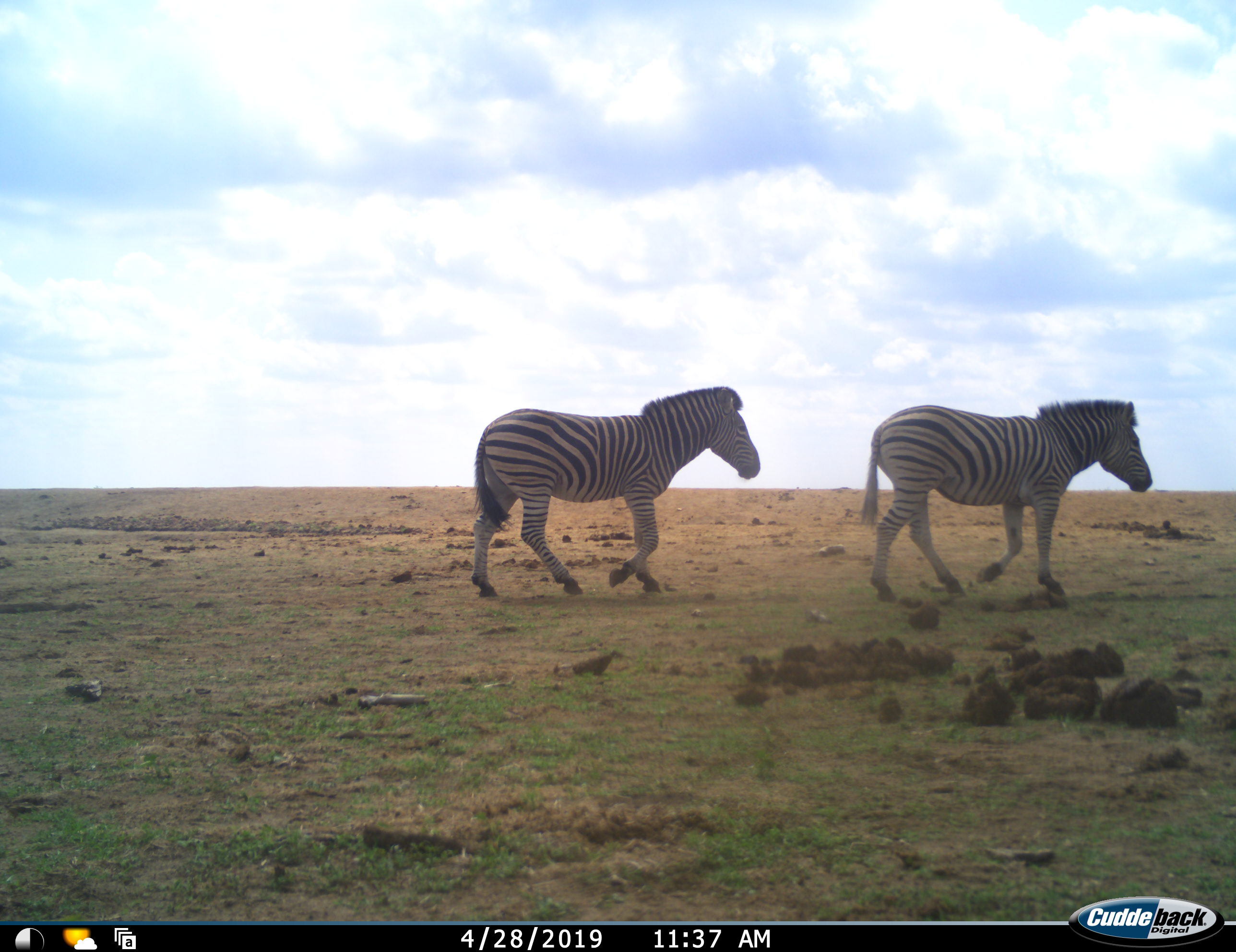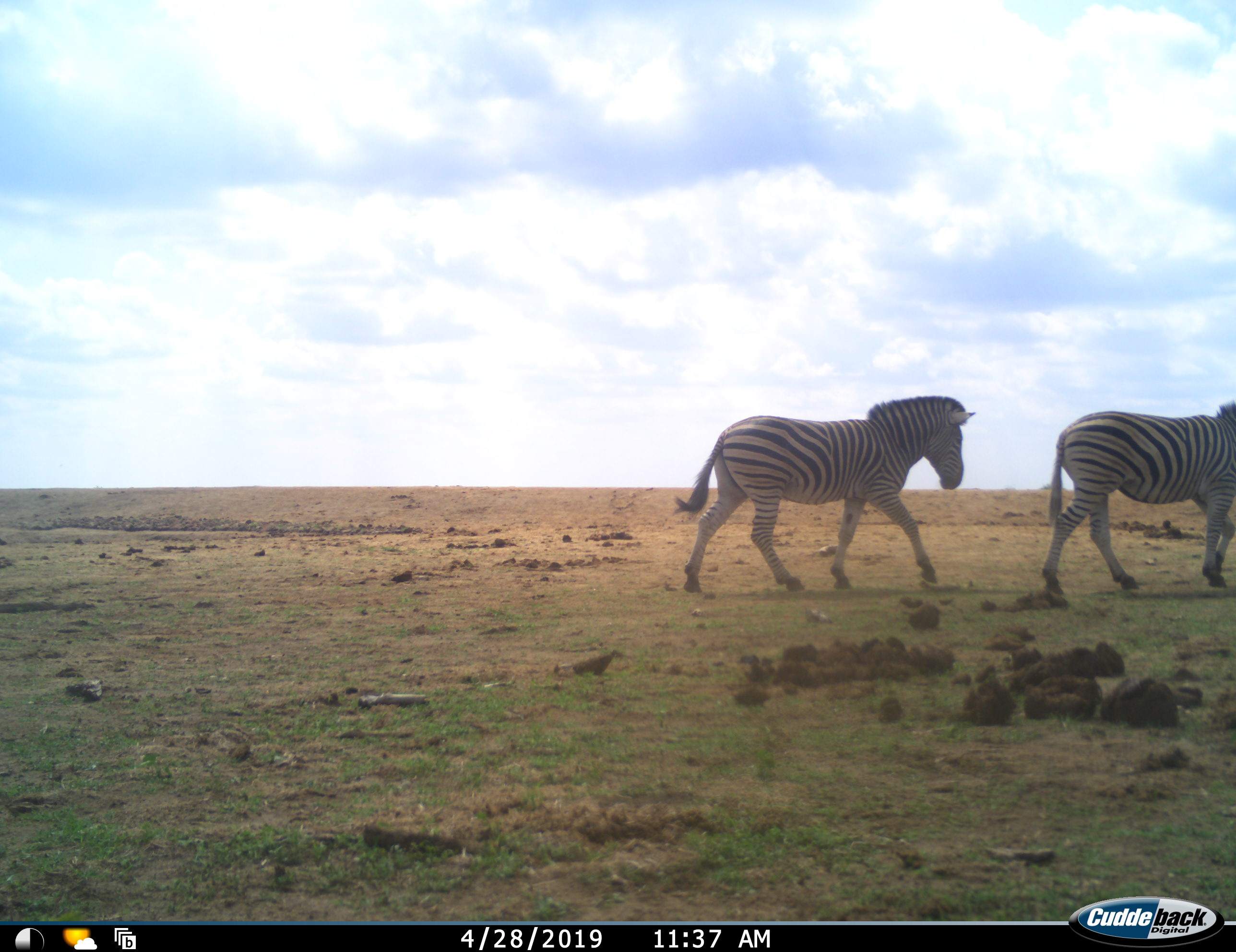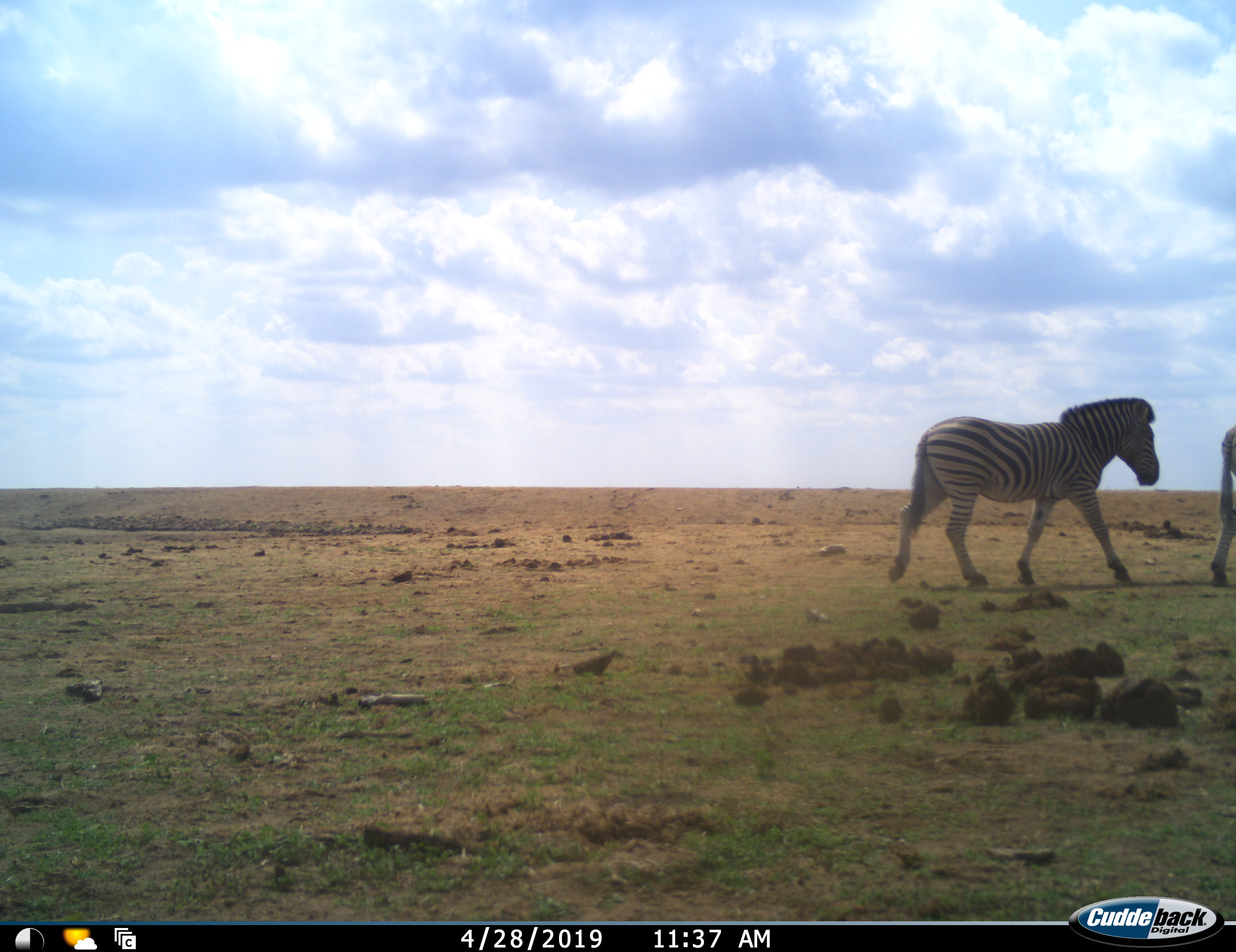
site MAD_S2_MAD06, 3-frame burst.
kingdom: Animalia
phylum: Chordata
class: Mammalia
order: Perissodactyla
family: Equidae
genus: Equus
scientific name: Equus quagga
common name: plains zebra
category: zebraplains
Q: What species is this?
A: Zebraplains (plains zebra) (Equus quagga).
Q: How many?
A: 2.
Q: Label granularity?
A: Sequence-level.